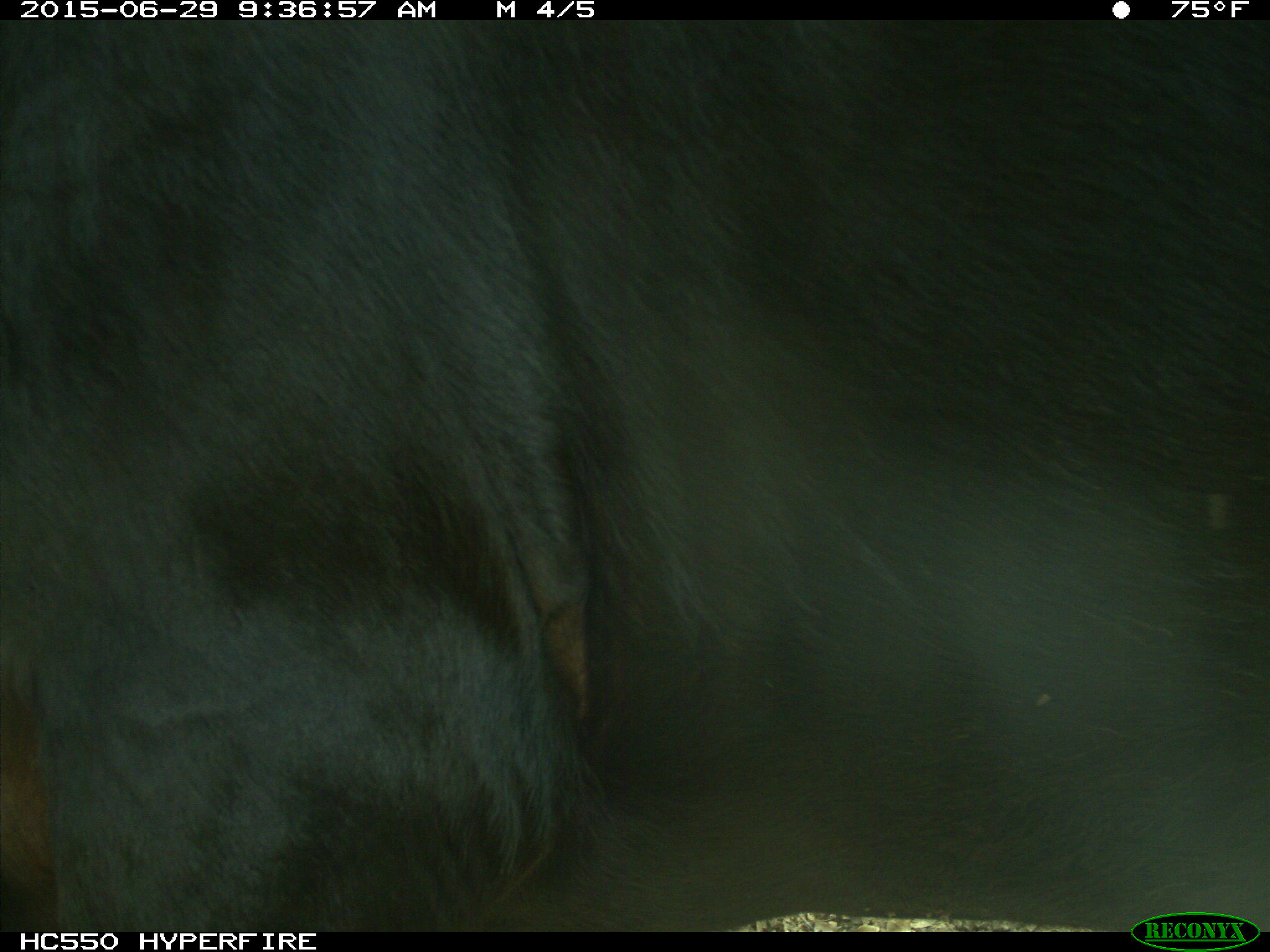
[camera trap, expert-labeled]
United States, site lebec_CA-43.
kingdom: Animalia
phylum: Chordata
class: Mammalia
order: Artiodactyla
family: Bovidae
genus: Bos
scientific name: Bos taurus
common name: domestic cow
Bos taurus (domestic cow).